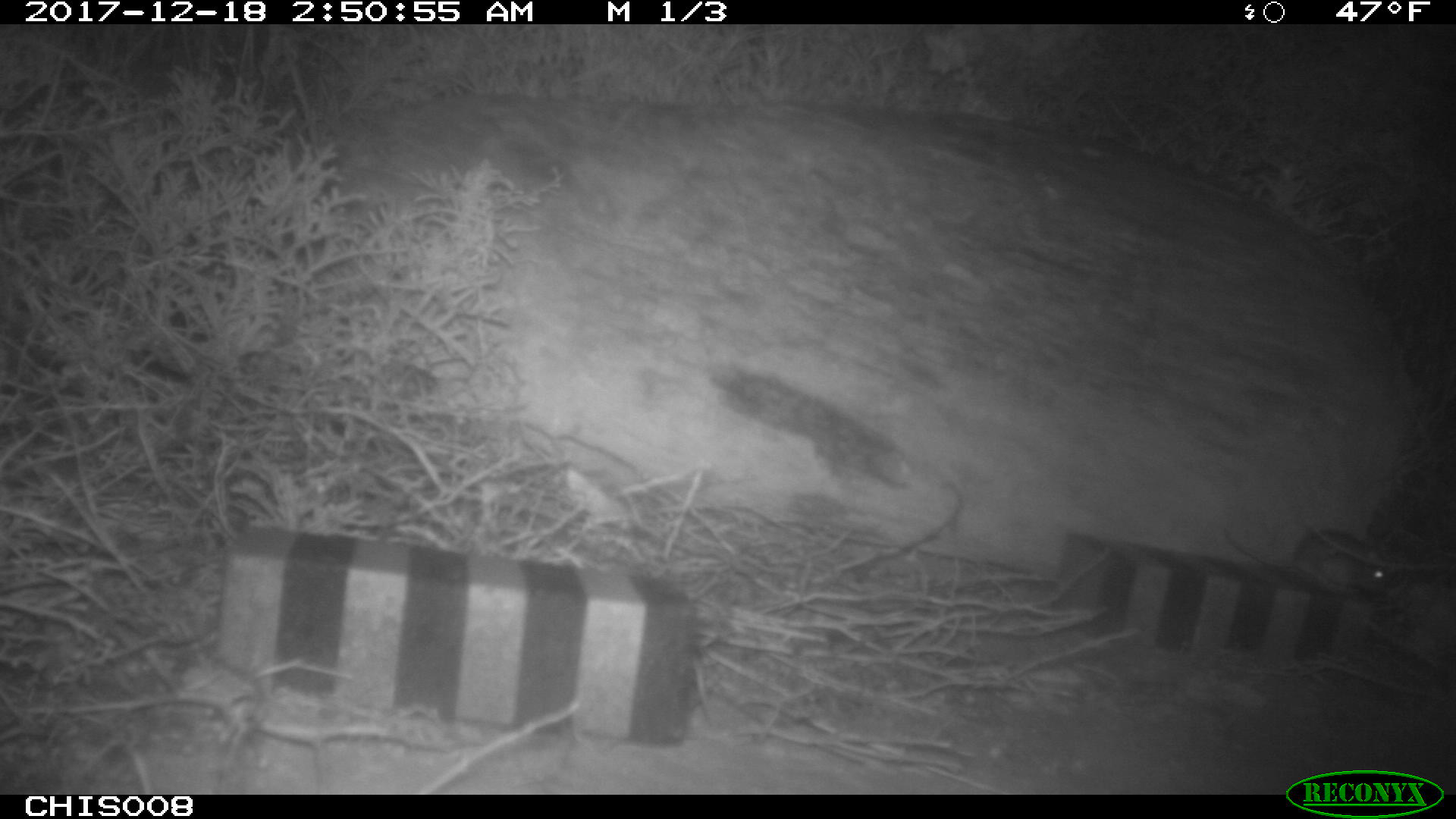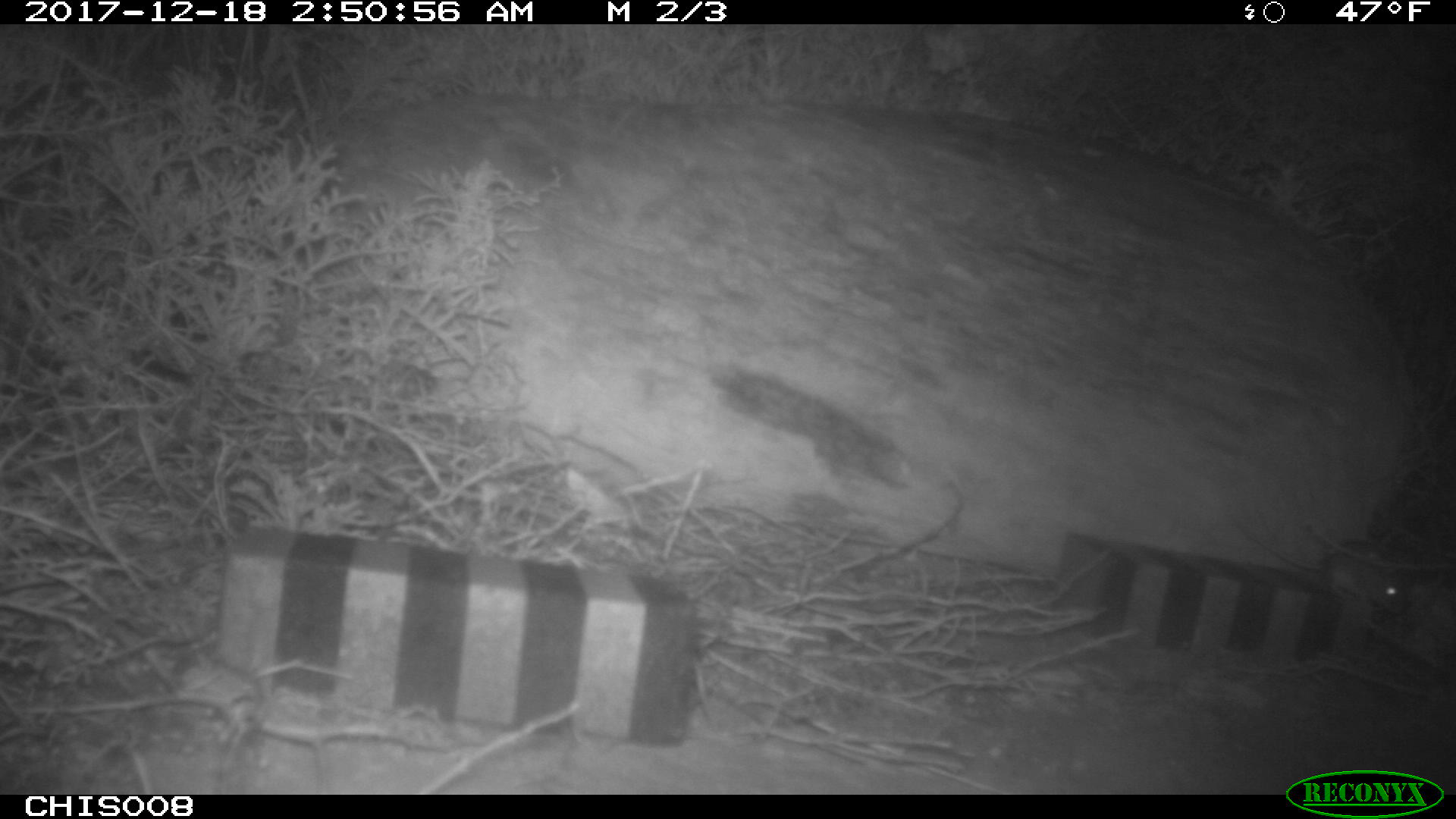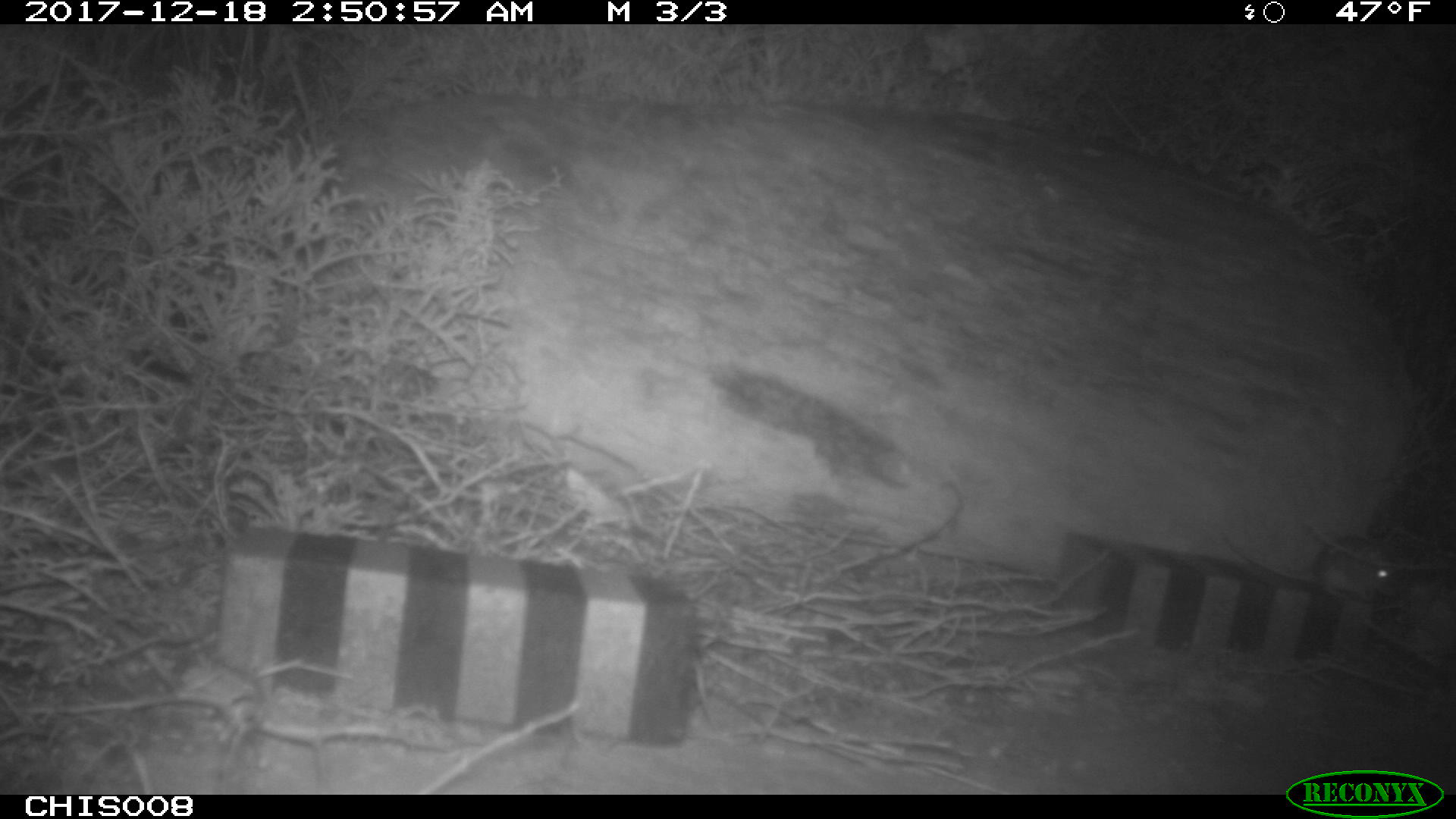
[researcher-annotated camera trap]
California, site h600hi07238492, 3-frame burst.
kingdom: Animalia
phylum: Chordata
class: Mammalia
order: Rodentia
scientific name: Rodentia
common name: rodent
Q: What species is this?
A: Rodent (Rodentia).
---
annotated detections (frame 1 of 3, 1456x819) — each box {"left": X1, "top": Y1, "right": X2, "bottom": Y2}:
rodent: {"left": 1223, "top": 526, "right": 1390, "bottom": 592}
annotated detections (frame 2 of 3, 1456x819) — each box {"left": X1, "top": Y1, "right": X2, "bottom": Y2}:
rodent: {"left": 1236, "top": 520, "right": 1405, "bottom": 614}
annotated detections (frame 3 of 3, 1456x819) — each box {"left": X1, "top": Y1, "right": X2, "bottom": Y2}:
rodent: {"left": 1216, "top": 529, "right": 1404, "bottom": 604}